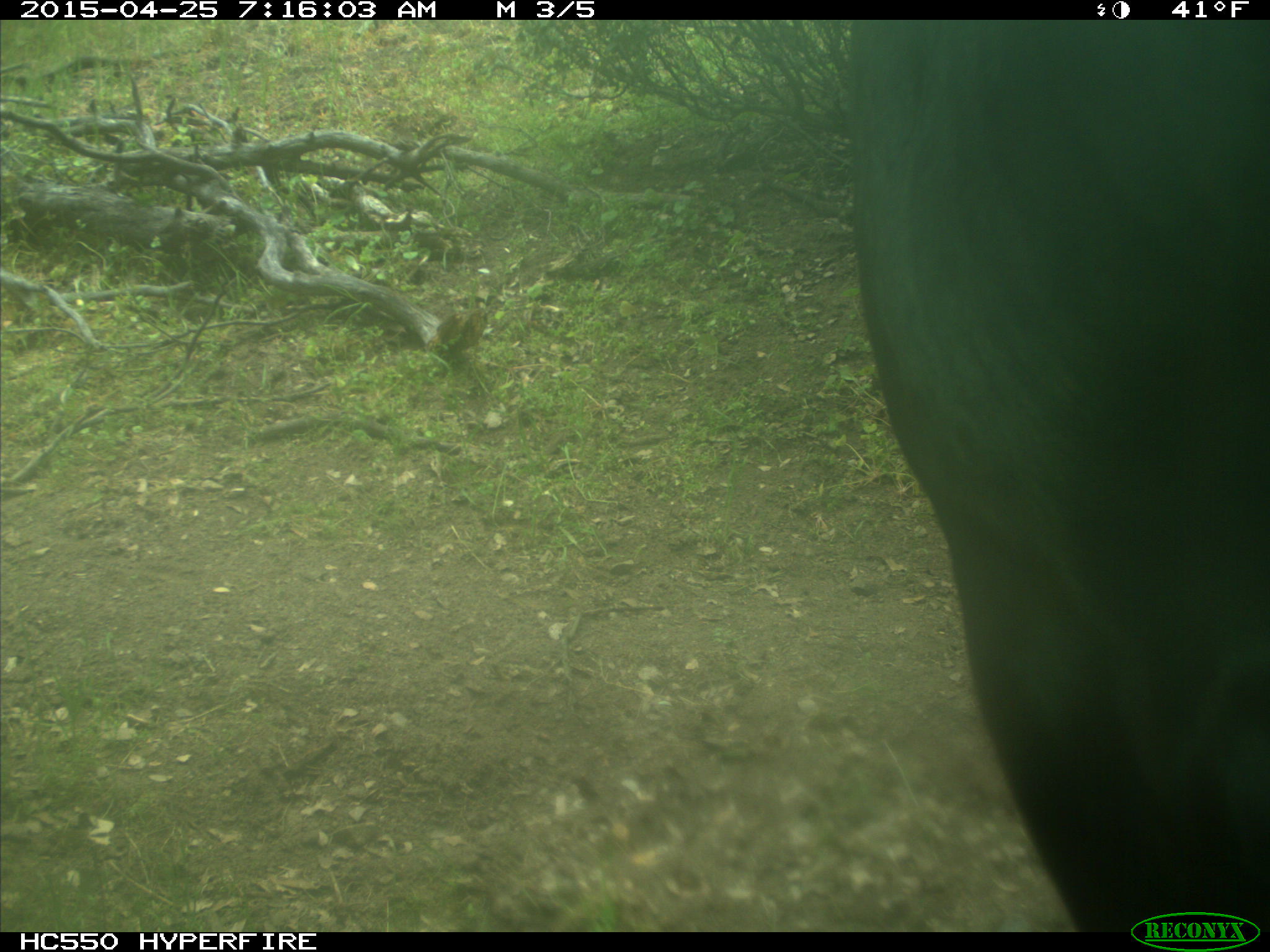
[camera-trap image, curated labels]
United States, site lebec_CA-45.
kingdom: Animalia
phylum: Chordata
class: Mammalia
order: Artiodactyla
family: Bovidae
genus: Bos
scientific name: Bos taurus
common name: domestic cow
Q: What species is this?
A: Bos taurus (domestic cow).